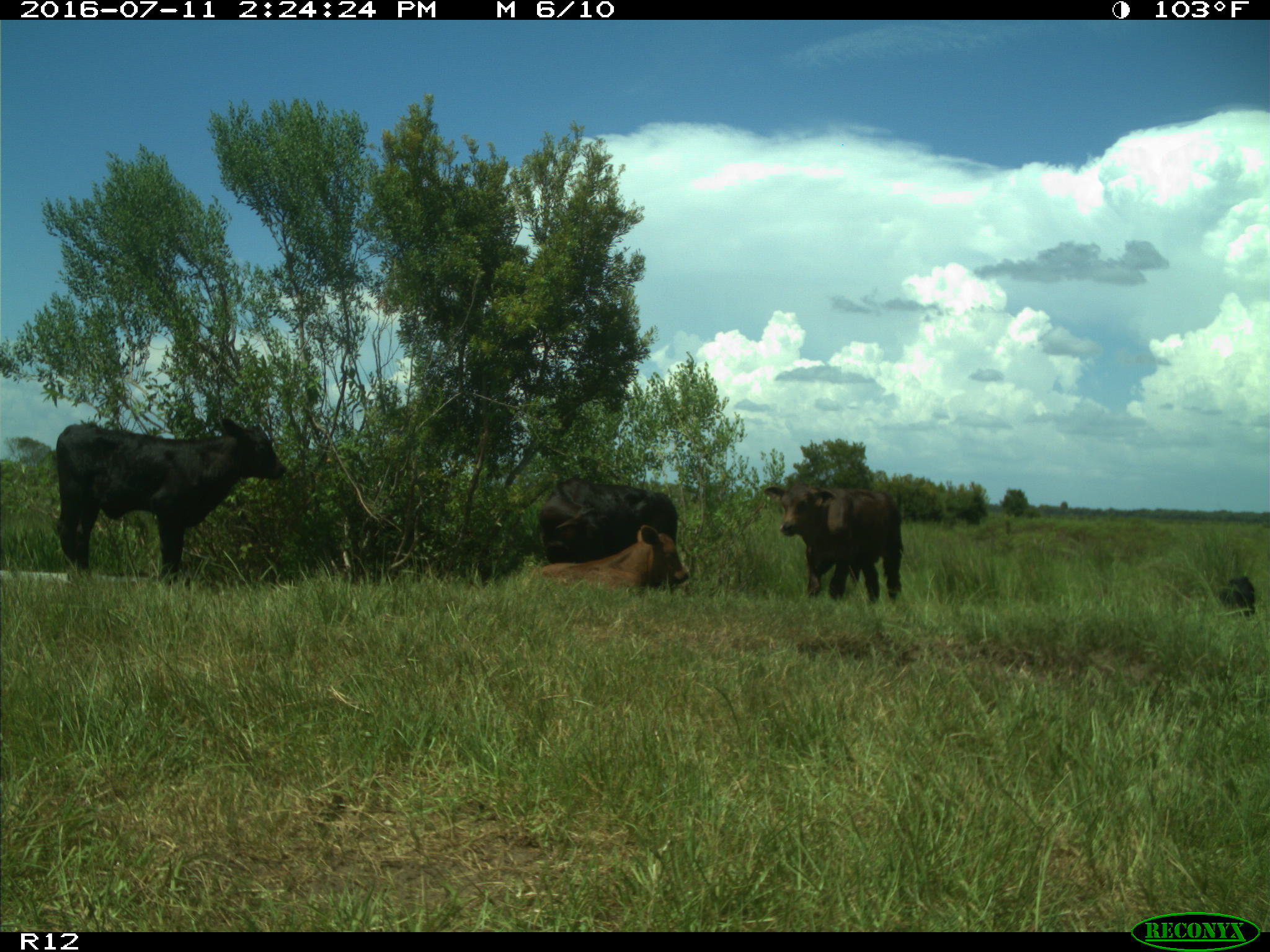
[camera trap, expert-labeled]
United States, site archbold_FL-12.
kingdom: Animalia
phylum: Chordata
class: Mammalia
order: Artiodactyla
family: Bovidae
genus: Bos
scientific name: Bos taurus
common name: domestic cow